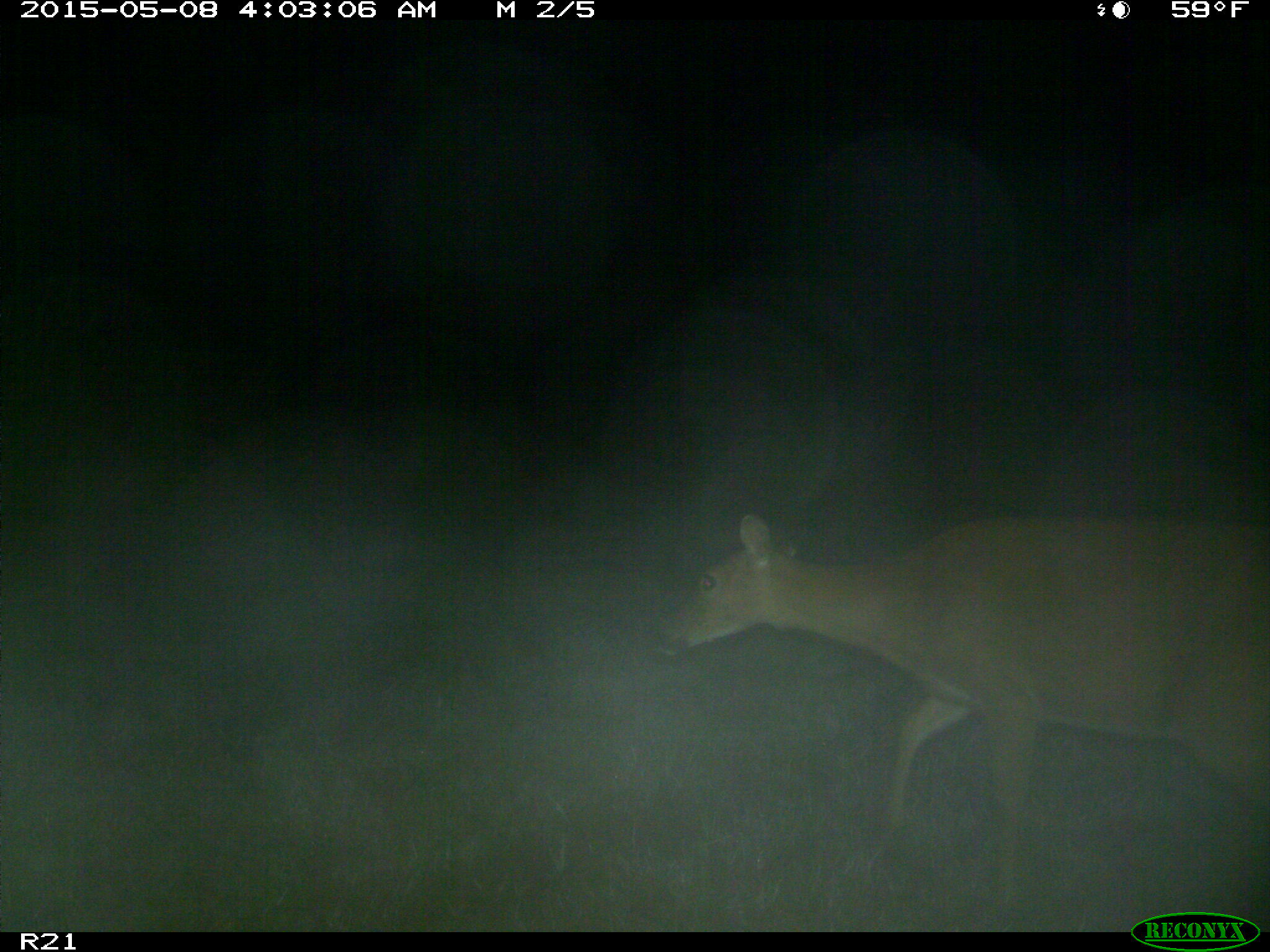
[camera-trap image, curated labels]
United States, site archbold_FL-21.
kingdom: Animalia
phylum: Chordata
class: Mammalia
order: Artiodactyla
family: Cervidae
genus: Odocoileus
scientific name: Odocoileus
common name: deer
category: unidentified deer